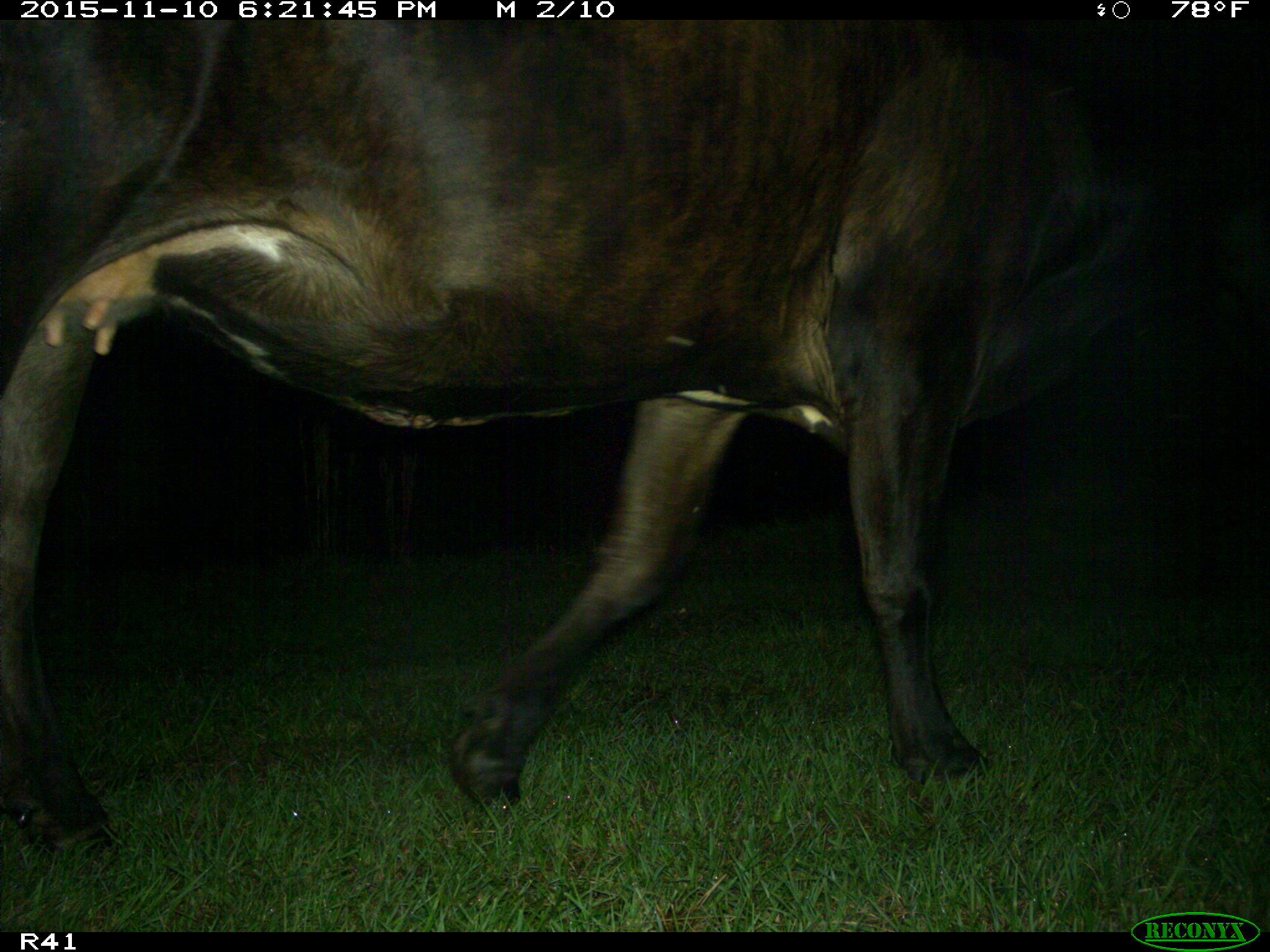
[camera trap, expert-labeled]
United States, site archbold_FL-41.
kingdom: Animalia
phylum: Chordata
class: Mammalia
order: Artiodactyla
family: Bovidae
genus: Bos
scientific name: Bos taurus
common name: domestic cow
Bos taurus (domestic cow).